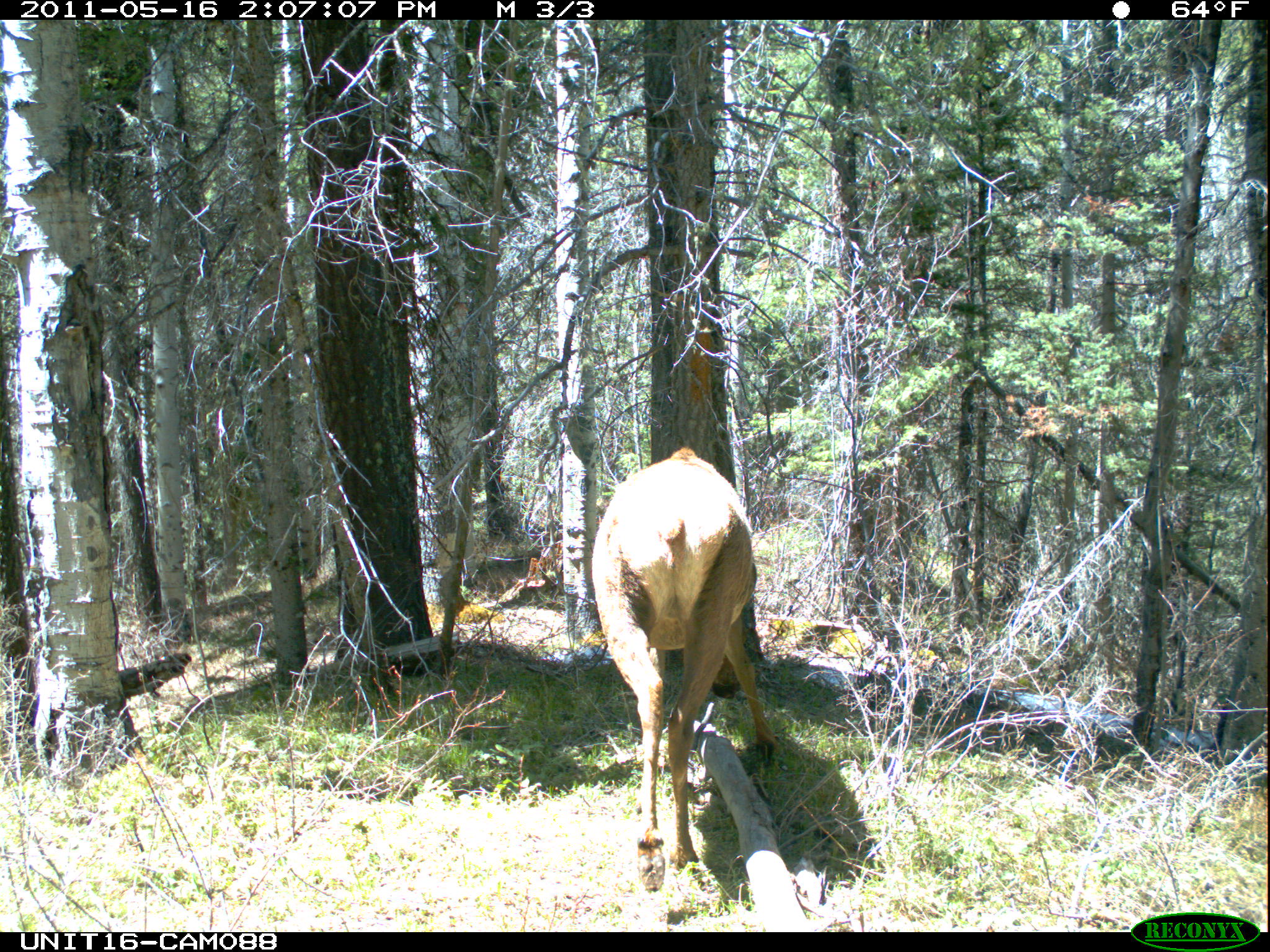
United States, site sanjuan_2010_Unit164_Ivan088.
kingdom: Animalia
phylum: Chordata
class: Mammalia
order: Artiodactyla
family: Cervidae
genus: Cervus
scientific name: Cervus elaphus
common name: red deer